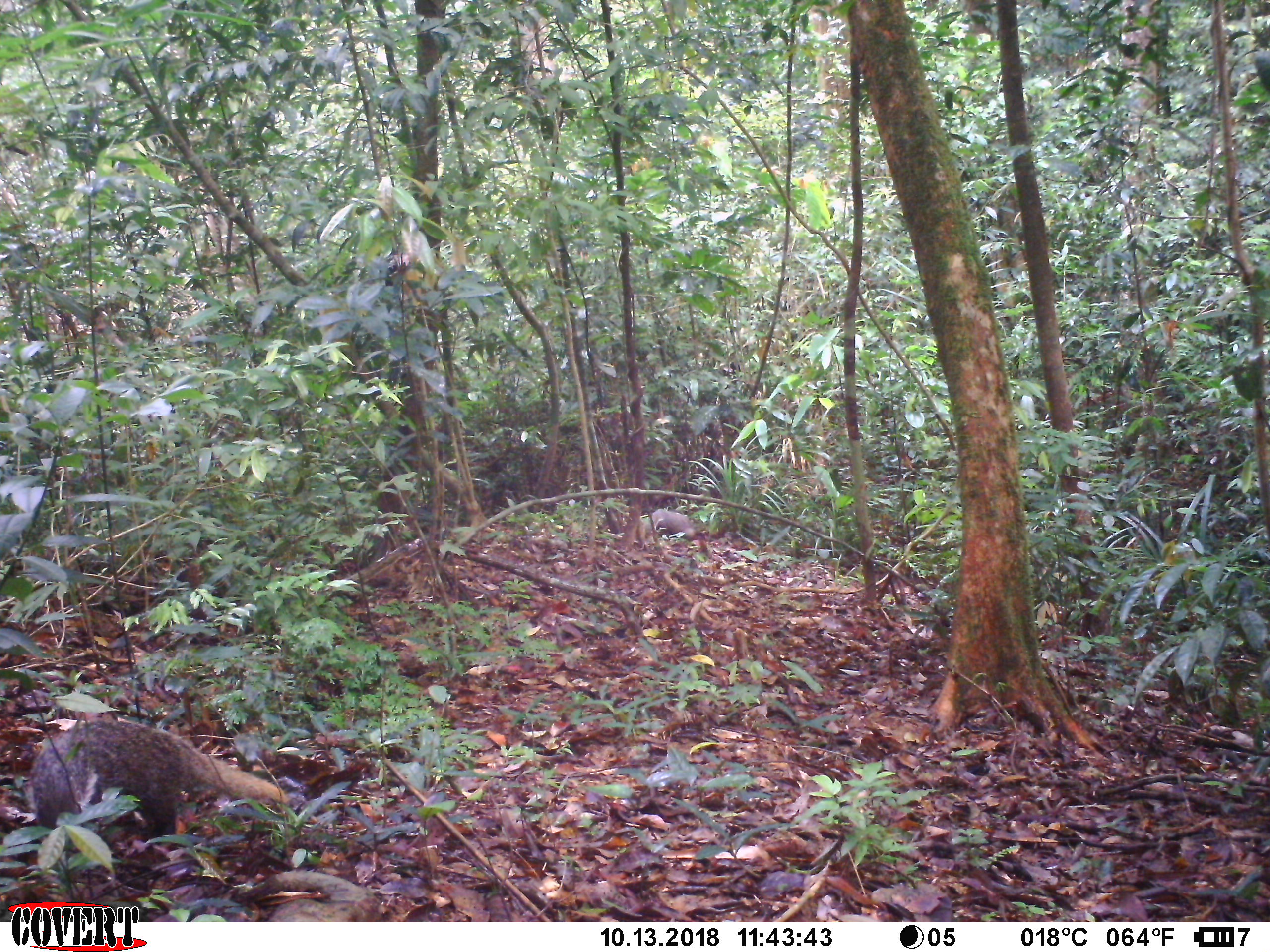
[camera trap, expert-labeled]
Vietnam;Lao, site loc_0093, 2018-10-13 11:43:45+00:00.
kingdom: Animalia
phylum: Chordata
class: Mammalia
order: Carnivora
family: Herpestidae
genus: Urva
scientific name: Urva urva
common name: crab-eating mongoose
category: crab eating mongoose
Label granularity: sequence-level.